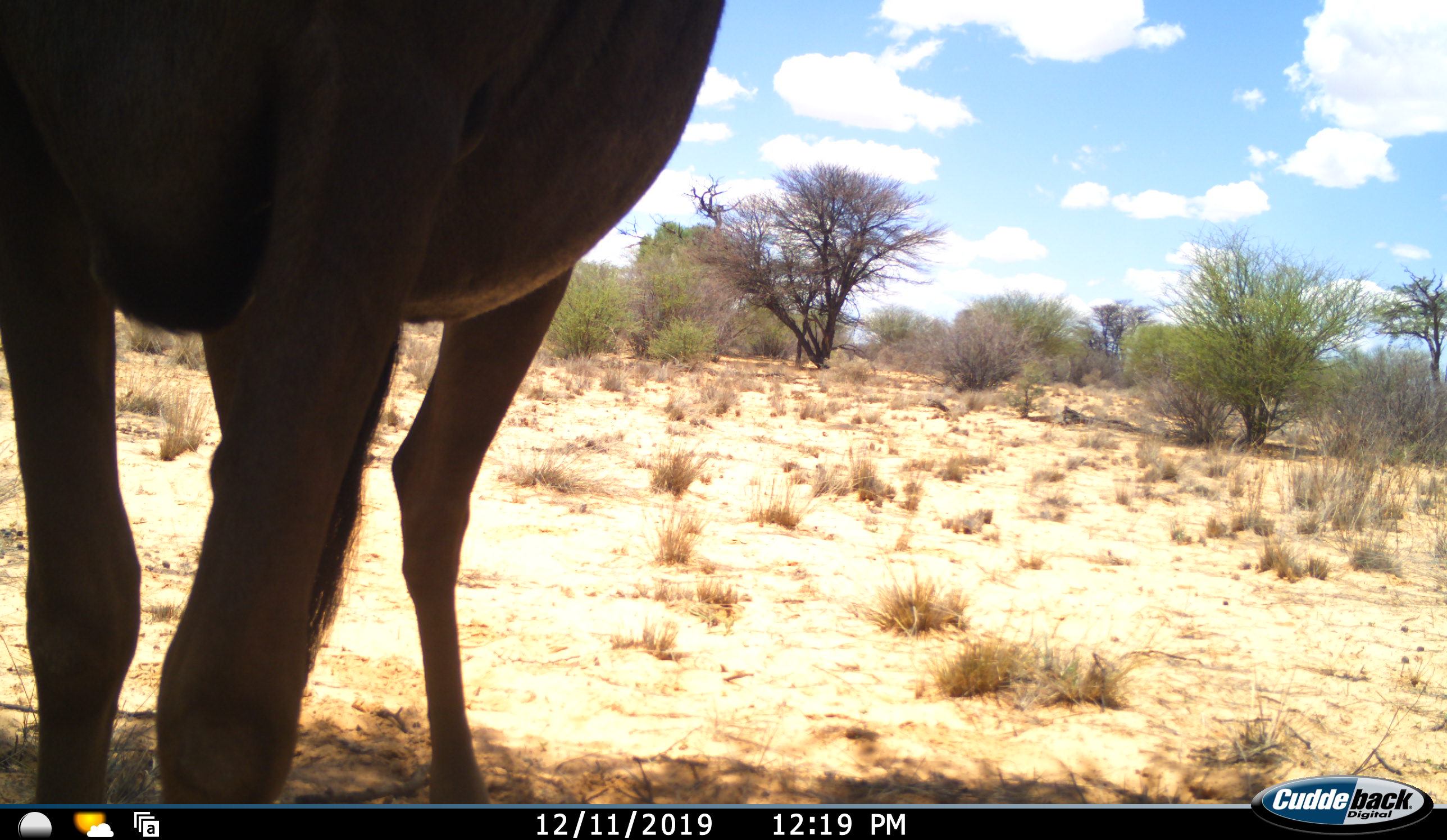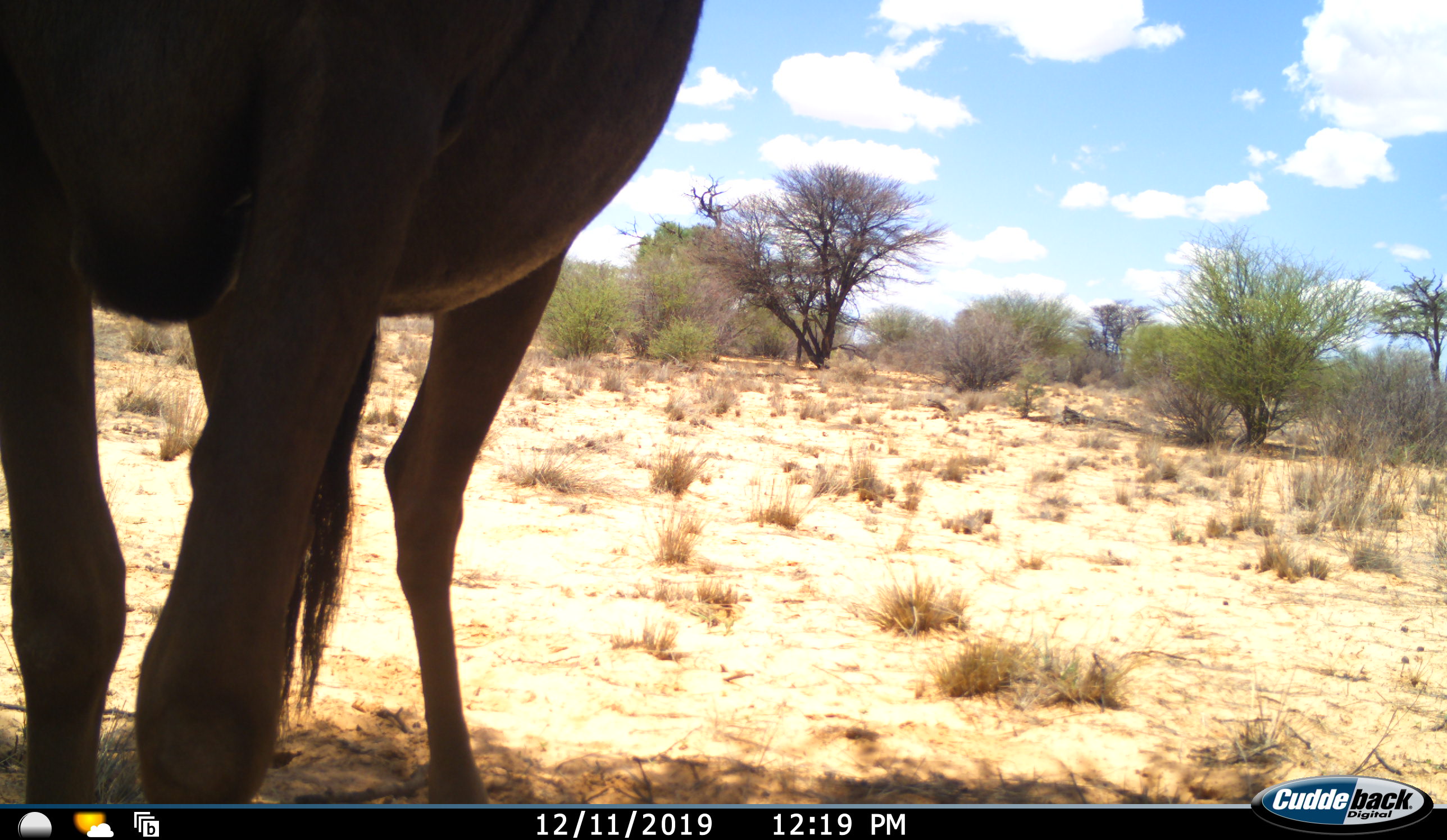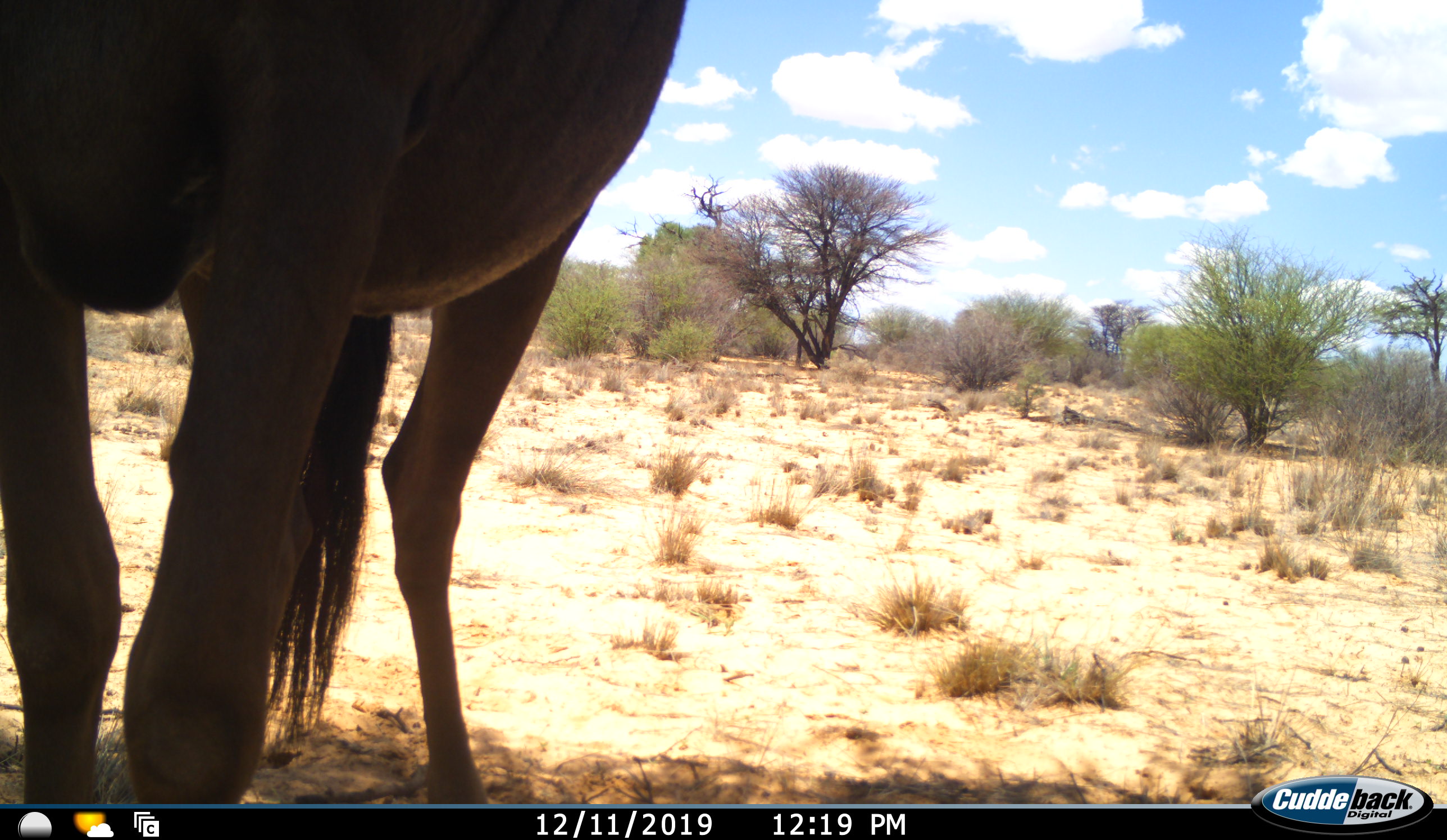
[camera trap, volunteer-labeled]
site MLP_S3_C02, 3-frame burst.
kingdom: Animalia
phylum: Chordata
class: Mammalia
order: Artiodactyla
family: Bovidae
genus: Connochaetes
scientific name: Connochaetes taurinus taurinus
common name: blue wildebeest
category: wildebeestblue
Wildebeestblue (blue wildebeest) (Connochaetes taurinus taurinus), count 1. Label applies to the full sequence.